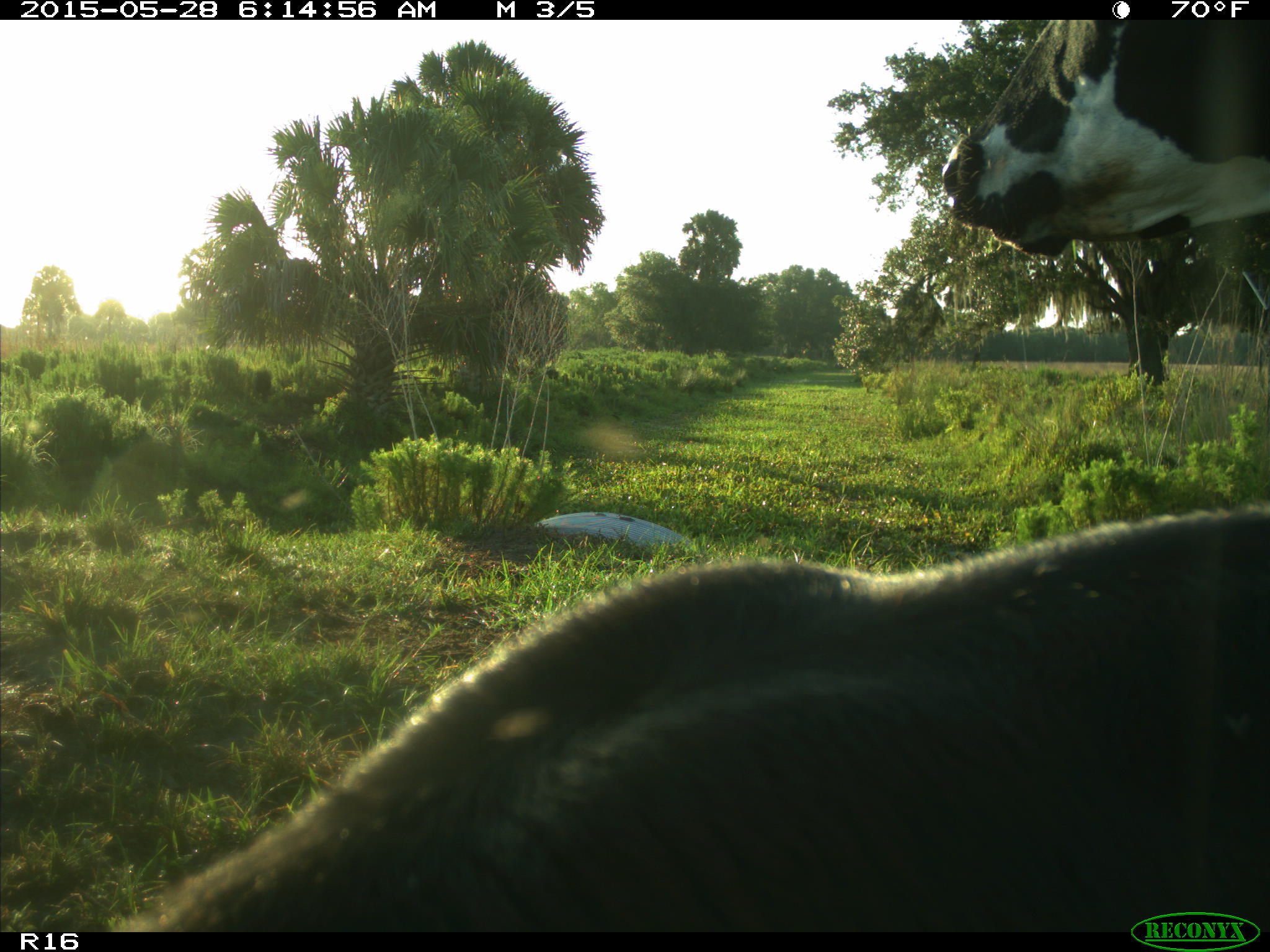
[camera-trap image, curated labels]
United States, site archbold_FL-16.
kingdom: Animalia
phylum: Chordata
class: Mammalia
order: Artiodactyla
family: Bovidae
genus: Bos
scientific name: Bos taurus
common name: domestic cow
Bos taurus (domestic cow).